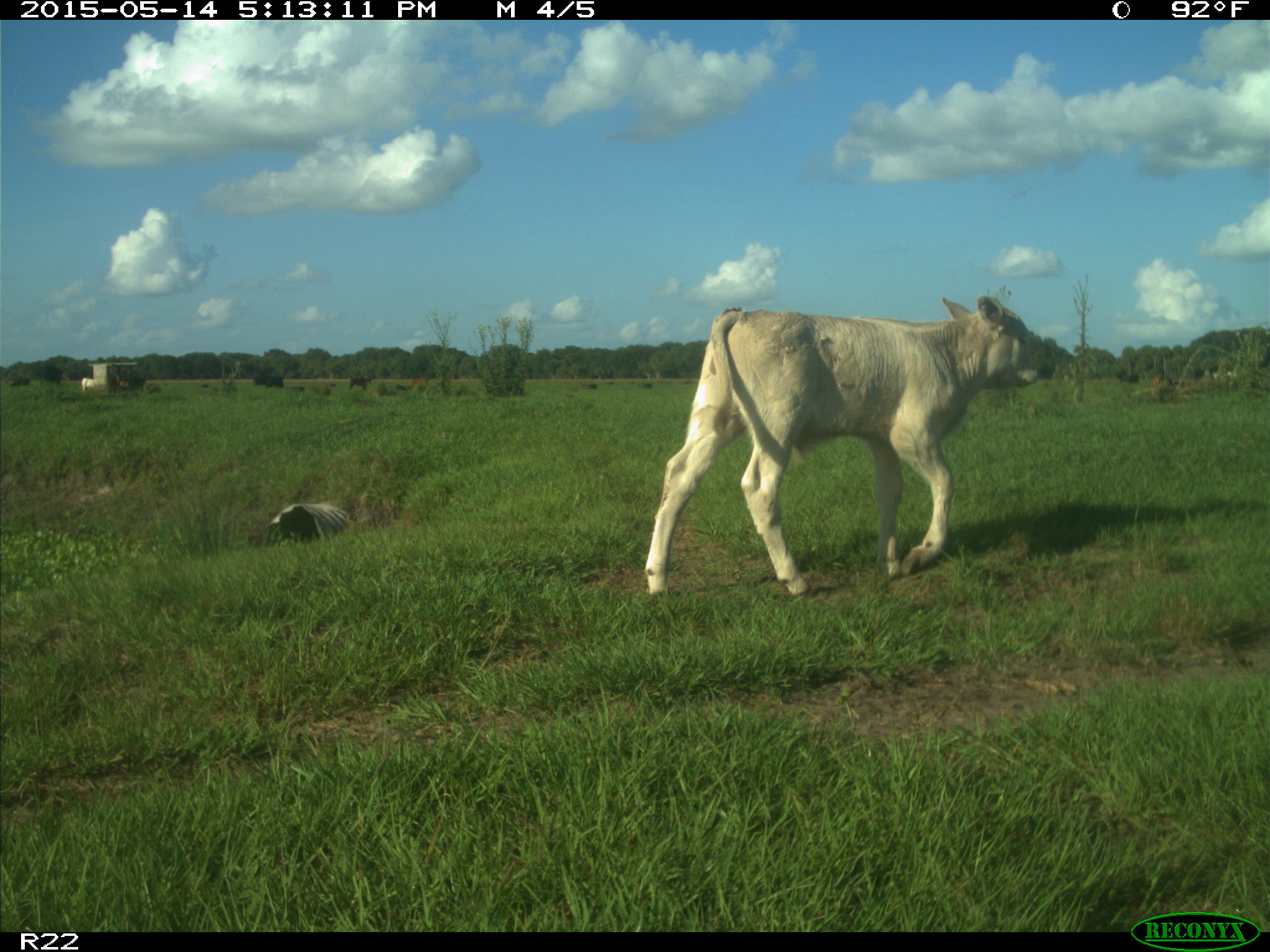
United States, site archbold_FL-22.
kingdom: Animalia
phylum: Chordata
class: Mammalia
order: Artiodactyla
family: Bovidae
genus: Bos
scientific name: Bos taurus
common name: domestic cow